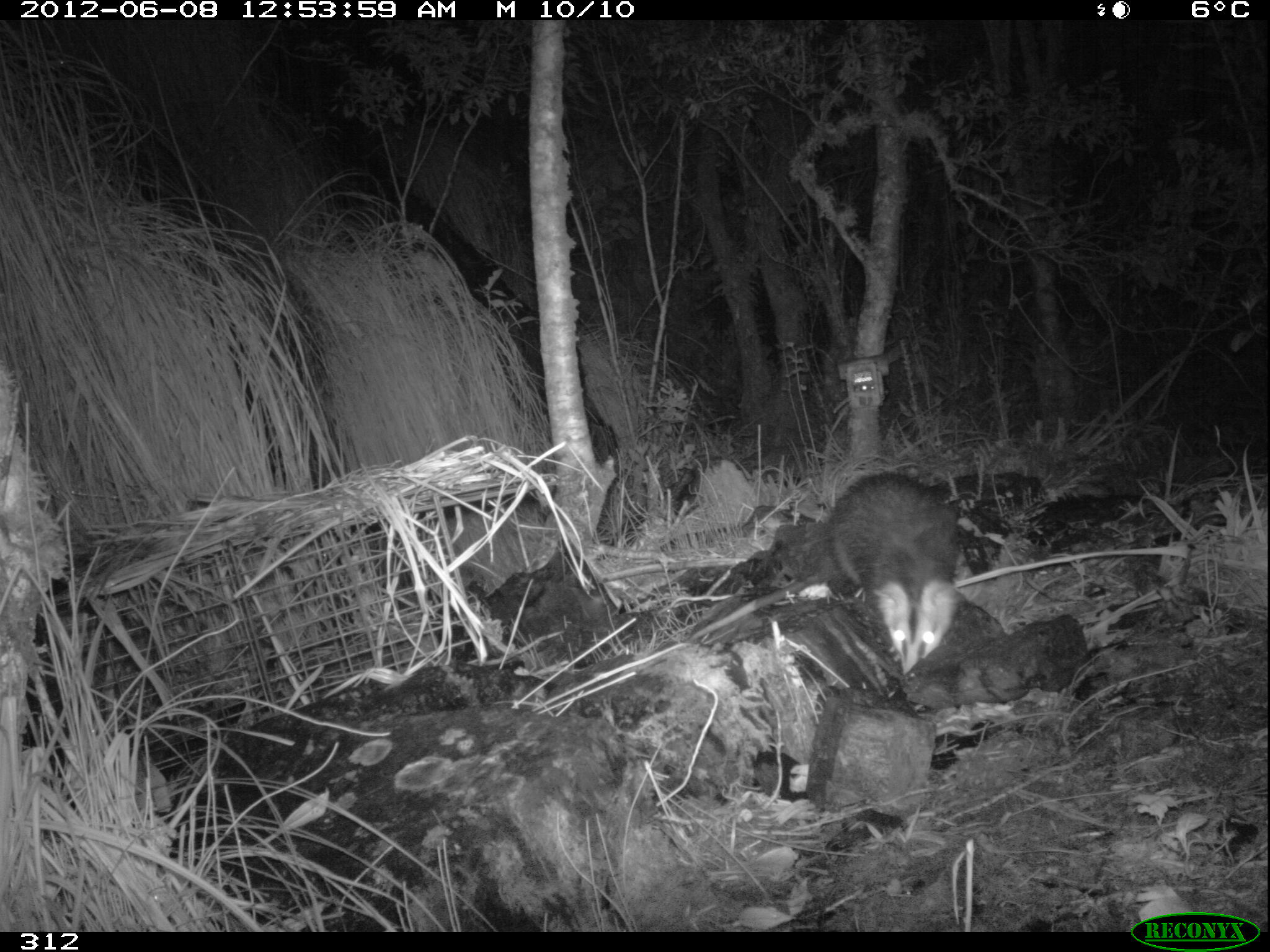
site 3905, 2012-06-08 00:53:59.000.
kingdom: Animalia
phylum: Chordata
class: Mammalia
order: Didelphimorphia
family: Didelphidae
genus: Didelphis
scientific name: Didelphis pernigra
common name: andean white-eared opossum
Didelphis pernigra (andean white-eared opossum).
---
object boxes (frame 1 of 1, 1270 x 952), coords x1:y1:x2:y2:
didelphis pernigra: 683:465:964:677